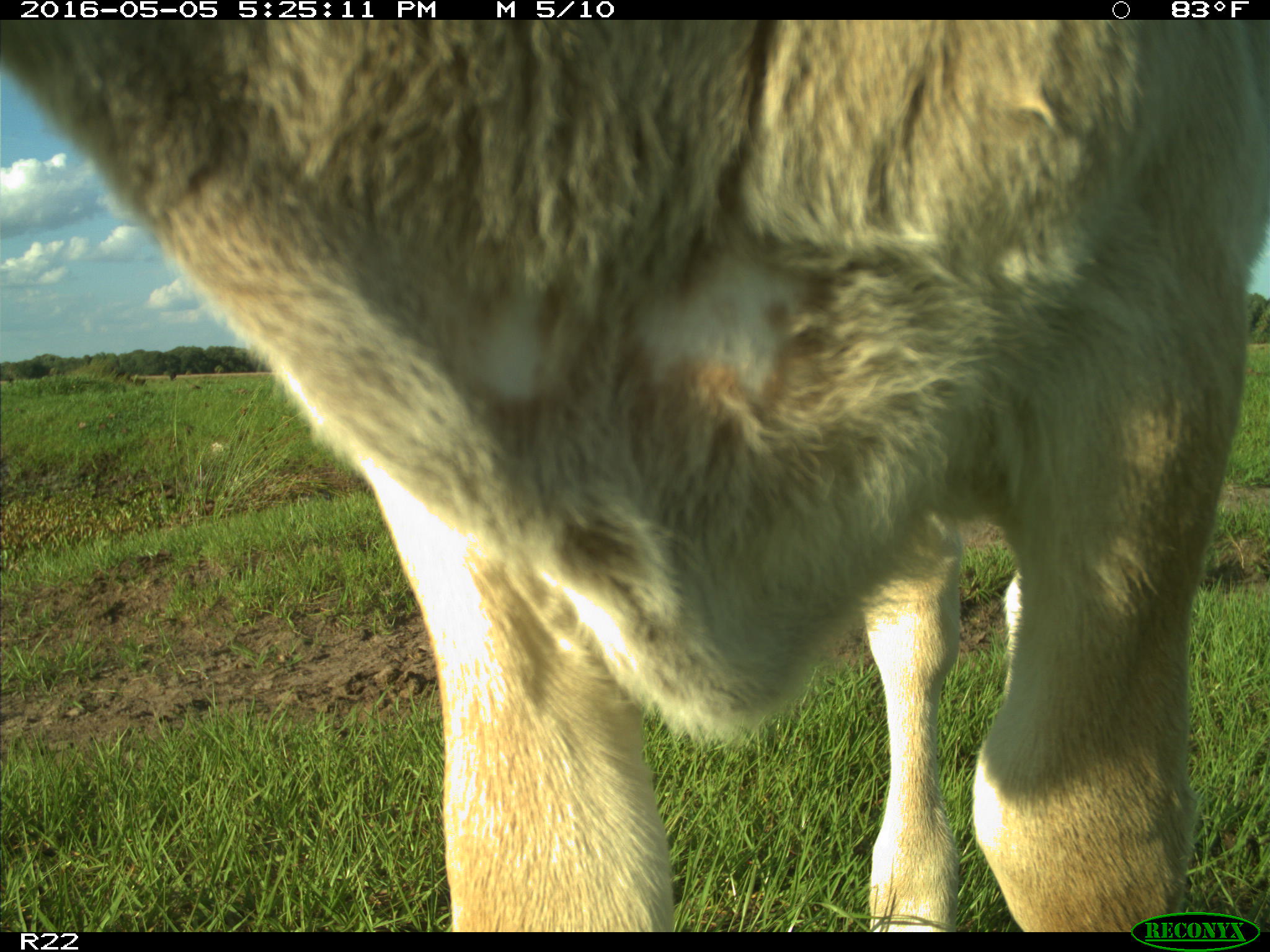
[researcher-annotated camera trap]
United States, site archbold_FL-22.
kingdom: Animalia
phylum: Chordata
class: Mammalia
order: Artiodactyla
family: Bovidae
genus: Bos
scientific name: Bos taurus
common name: domestic cow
Bos taurus (domestic cow).